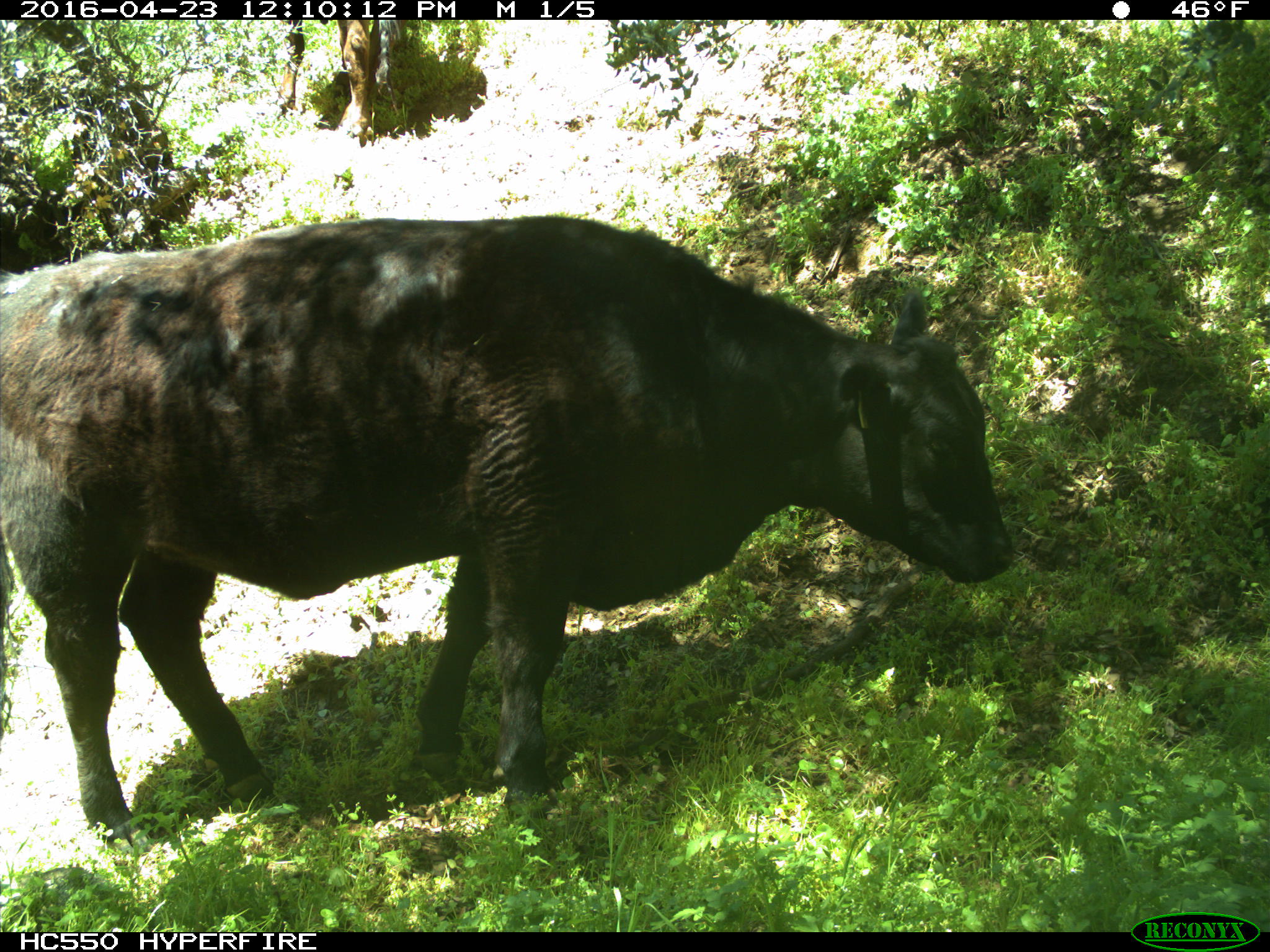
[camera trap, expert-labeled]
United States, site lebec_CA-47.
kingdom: Animalia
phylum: Chordata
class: Mammalia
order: Artiodactyla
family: Bovidae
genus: Bos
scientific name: Bos taurus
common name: domestic cow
Bos taurus (domestic cow).